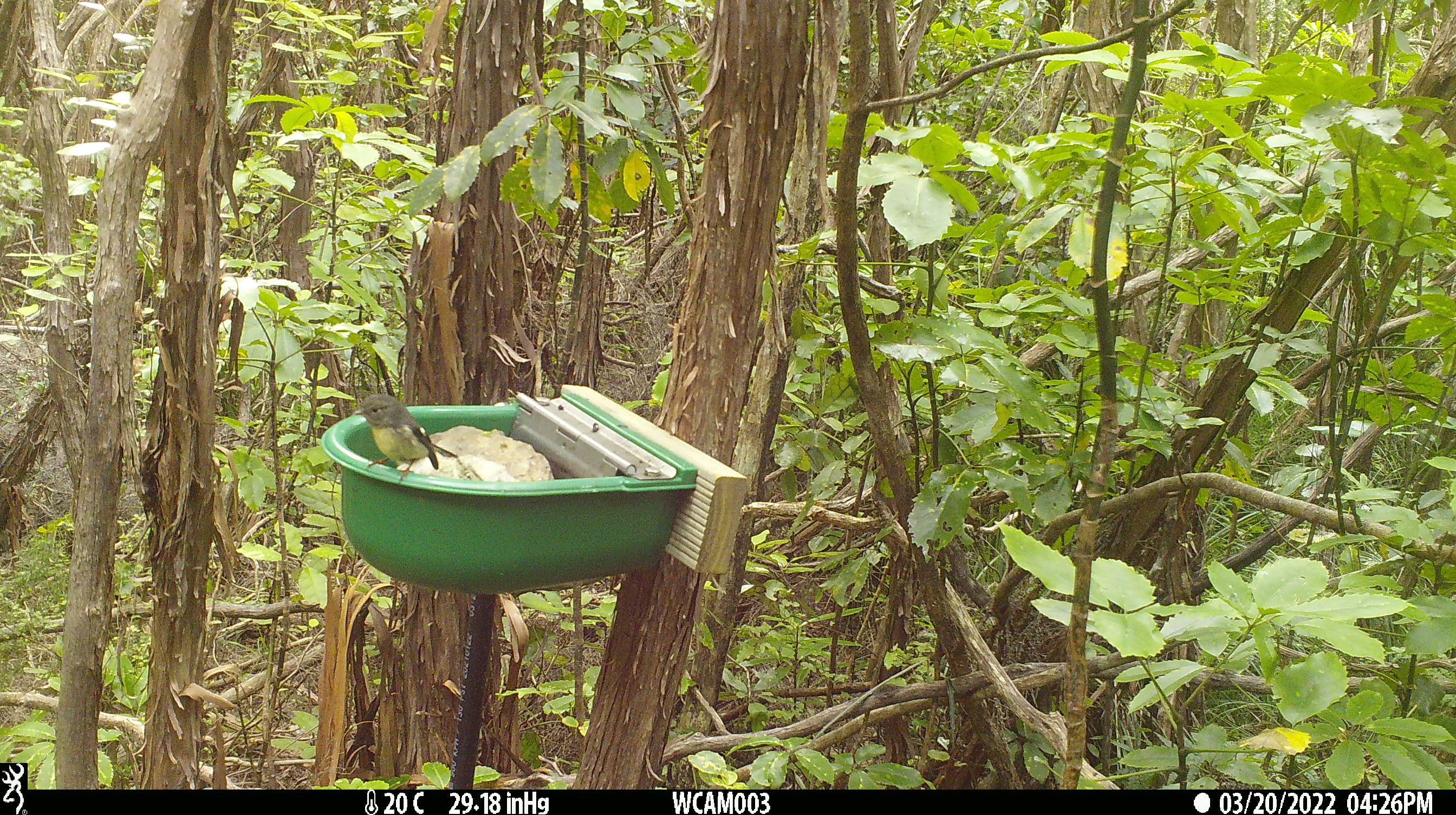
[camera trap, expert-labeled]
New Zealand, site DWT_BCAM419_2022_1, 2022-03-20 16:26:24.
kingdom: Animalia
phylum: Chordata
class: Aves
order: Passeriformes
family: Petroicidae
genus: Petroica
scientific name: Petroica macrocephala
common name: tomtit